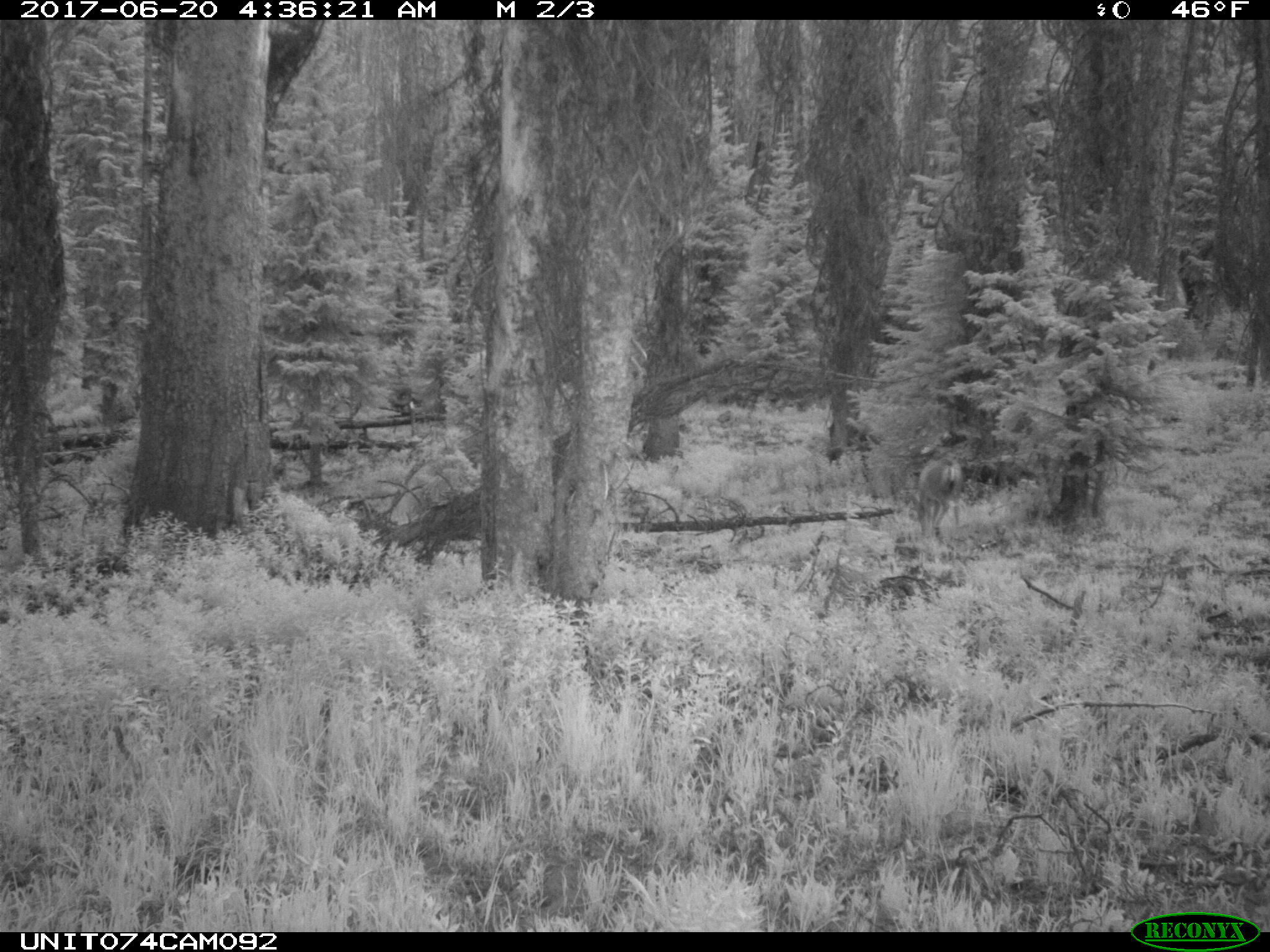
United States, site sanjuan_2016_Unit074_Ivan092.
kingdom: Animalia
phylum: Chordata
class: Mammalia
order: Artiodactyla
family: Cervidae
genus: Odocoileus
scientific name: Odocoileus hemionus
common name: mule deer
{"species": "Odocoileus hemionus (mule deer)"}